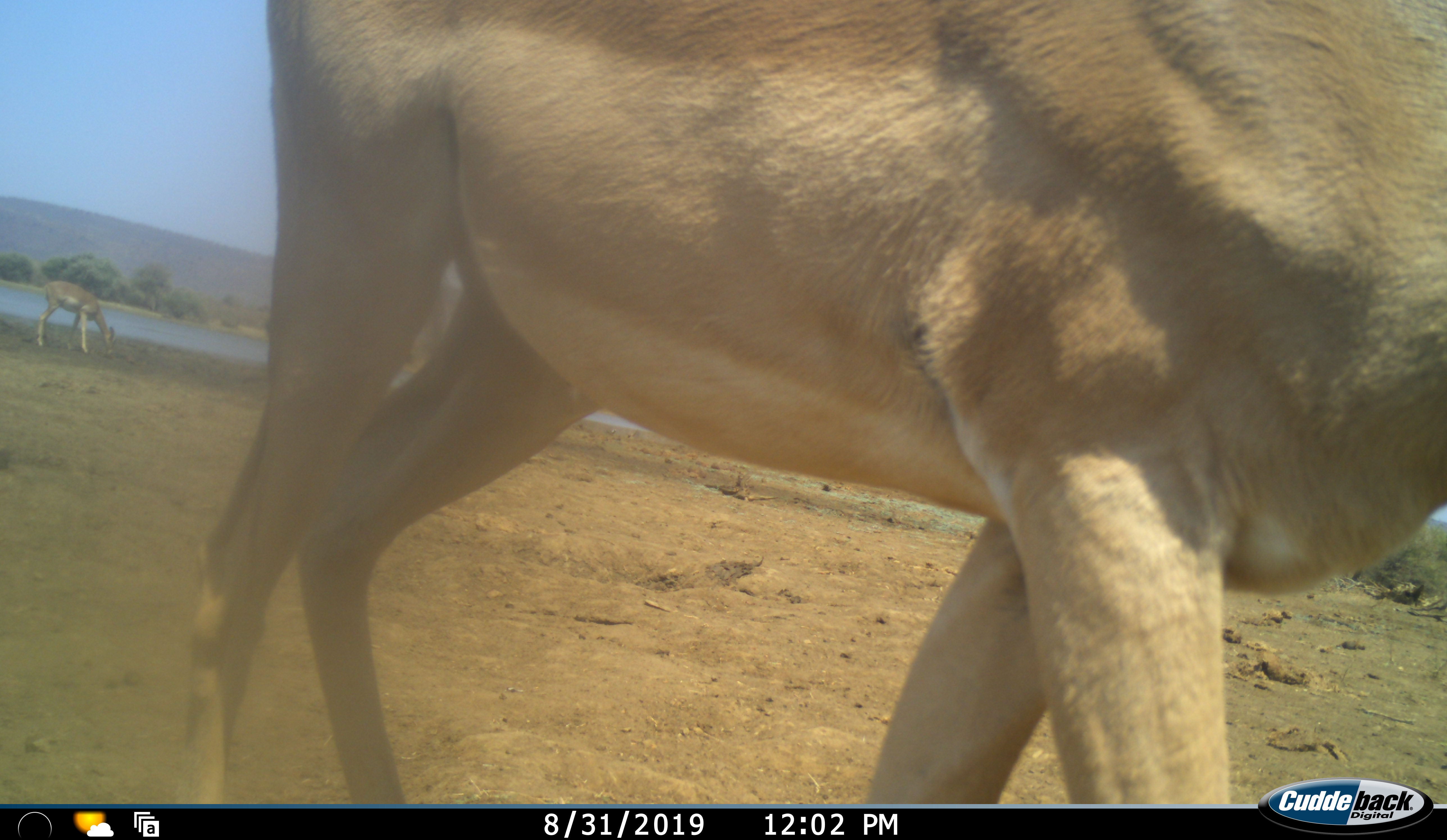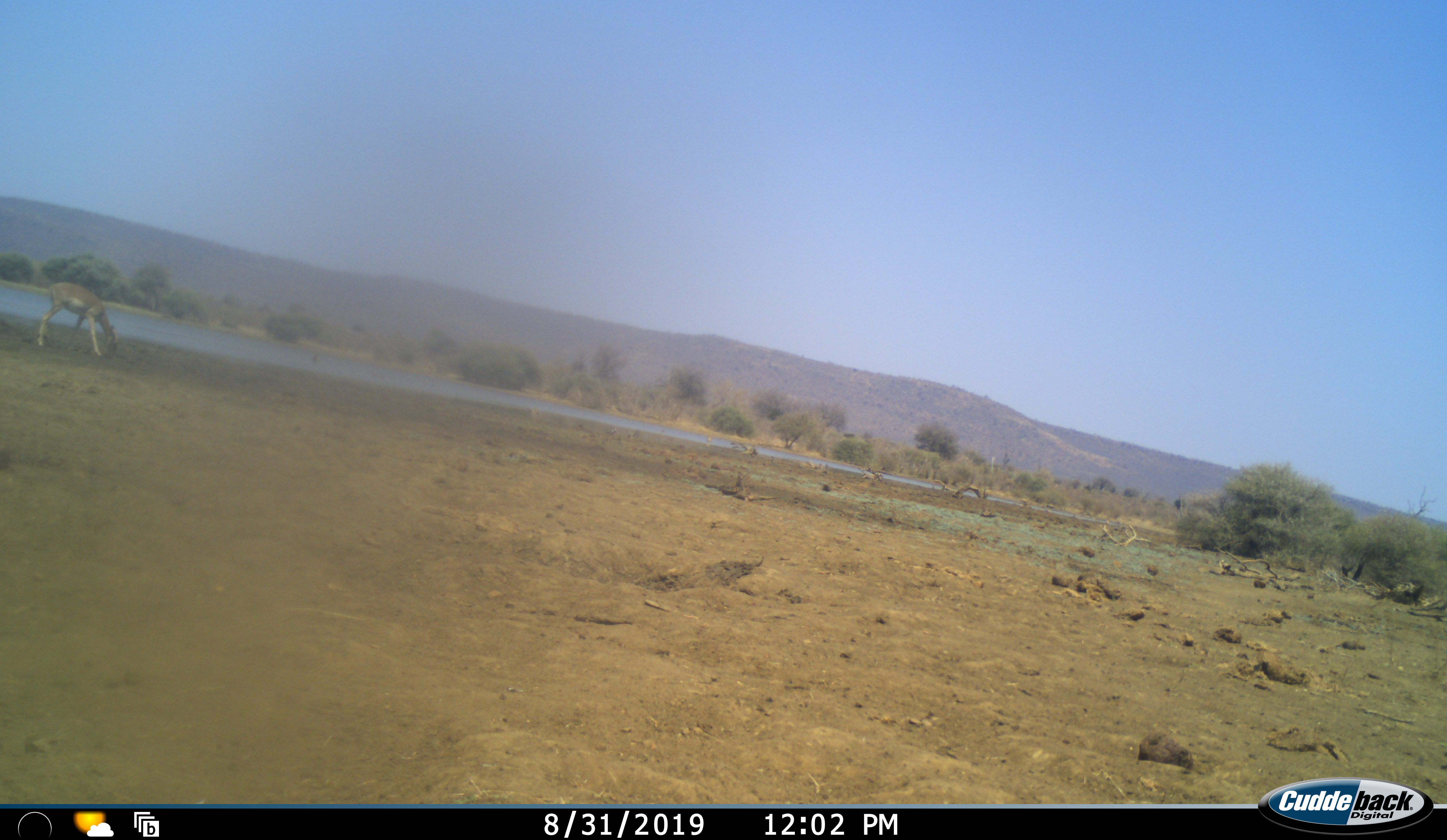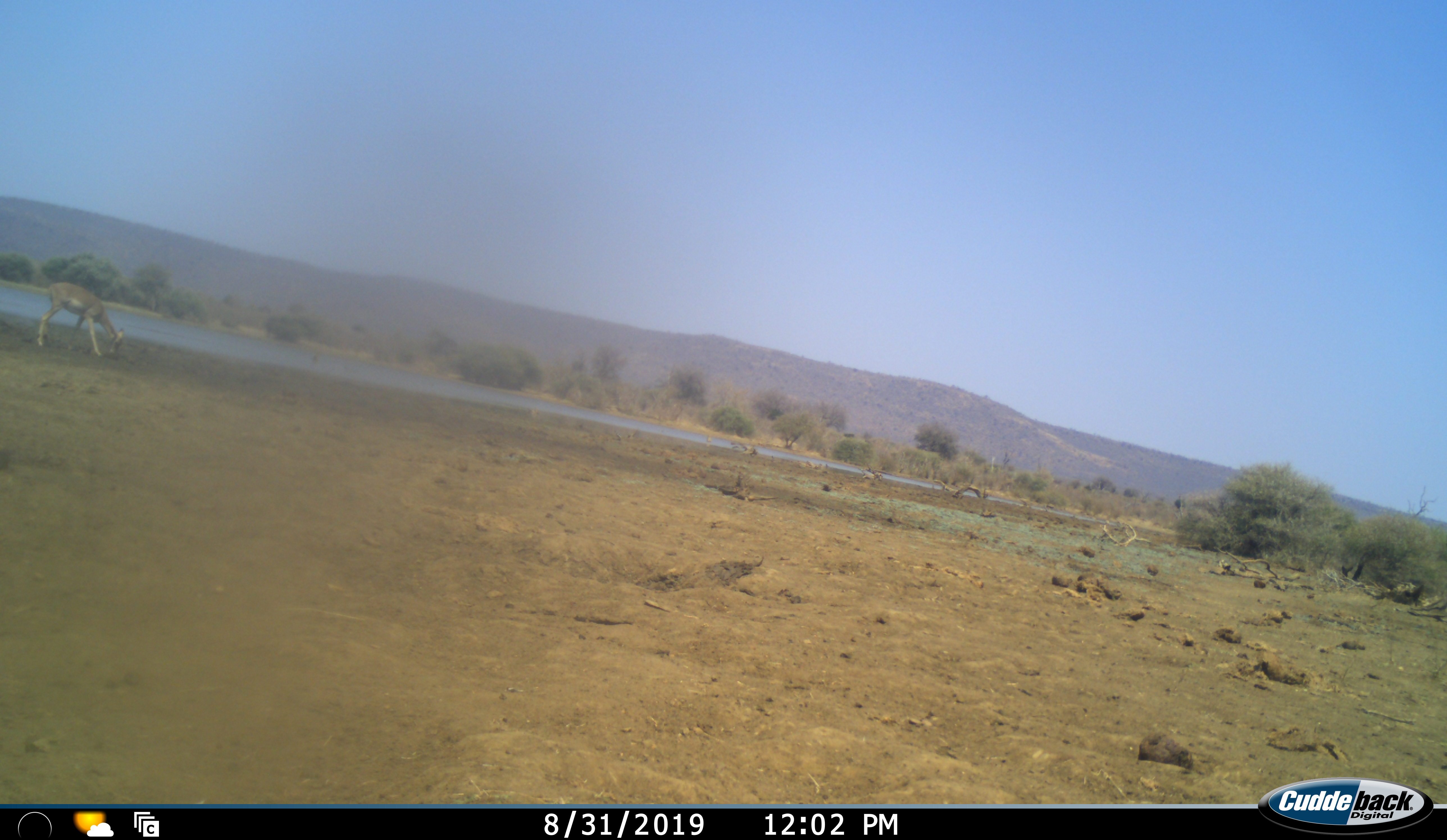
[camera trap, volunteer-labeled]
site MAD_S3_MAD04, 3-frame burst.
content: unidentified animal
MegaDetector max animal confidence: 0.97